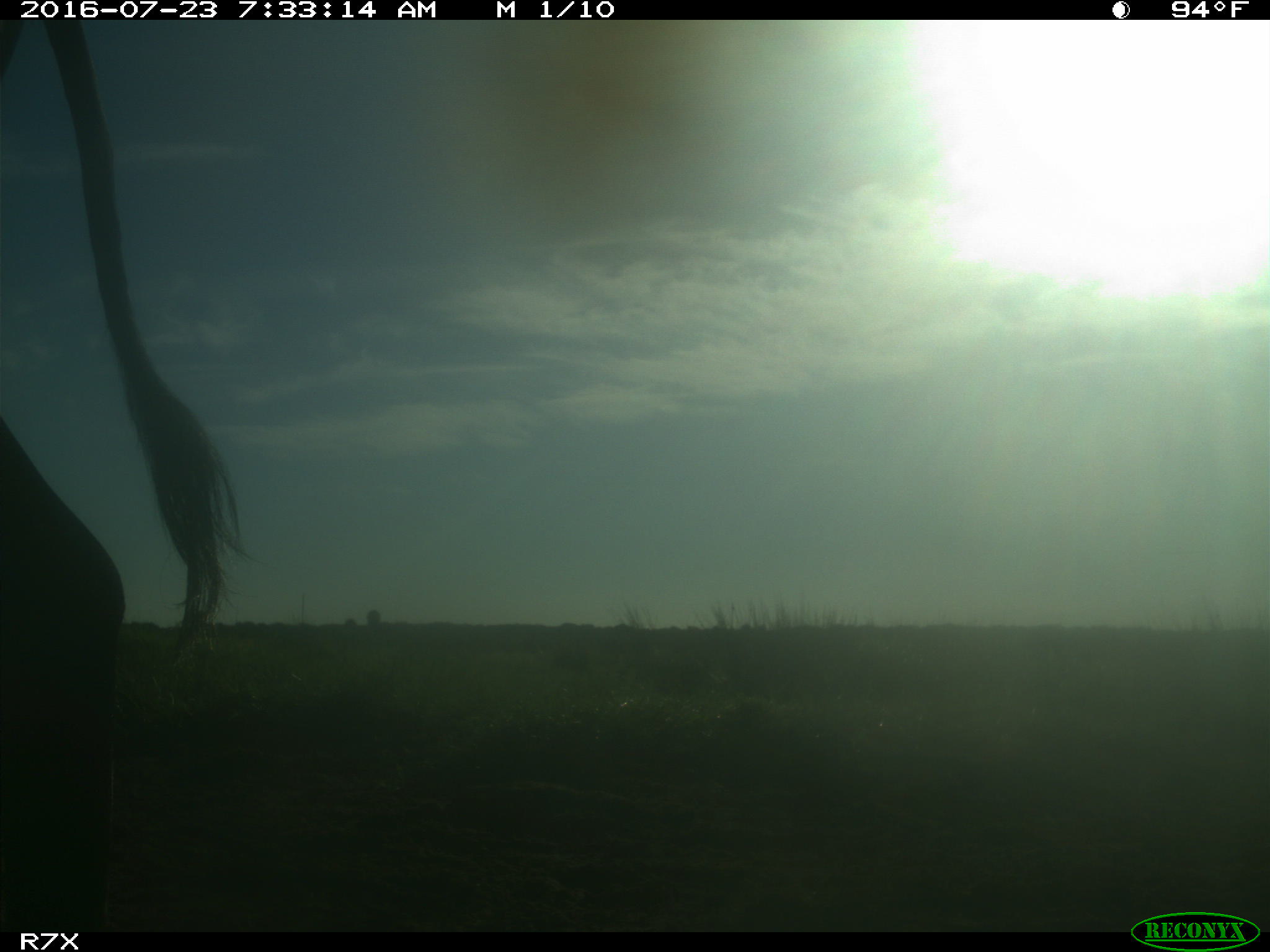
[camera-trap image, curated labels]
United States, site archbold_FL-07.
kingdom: Animalia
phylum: Chordata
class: Mammalia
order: Artiodactyla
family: Bovidae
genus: Bos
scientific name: Bos taurus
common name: domestic cow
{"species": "Bos taurus (domestic cow)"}